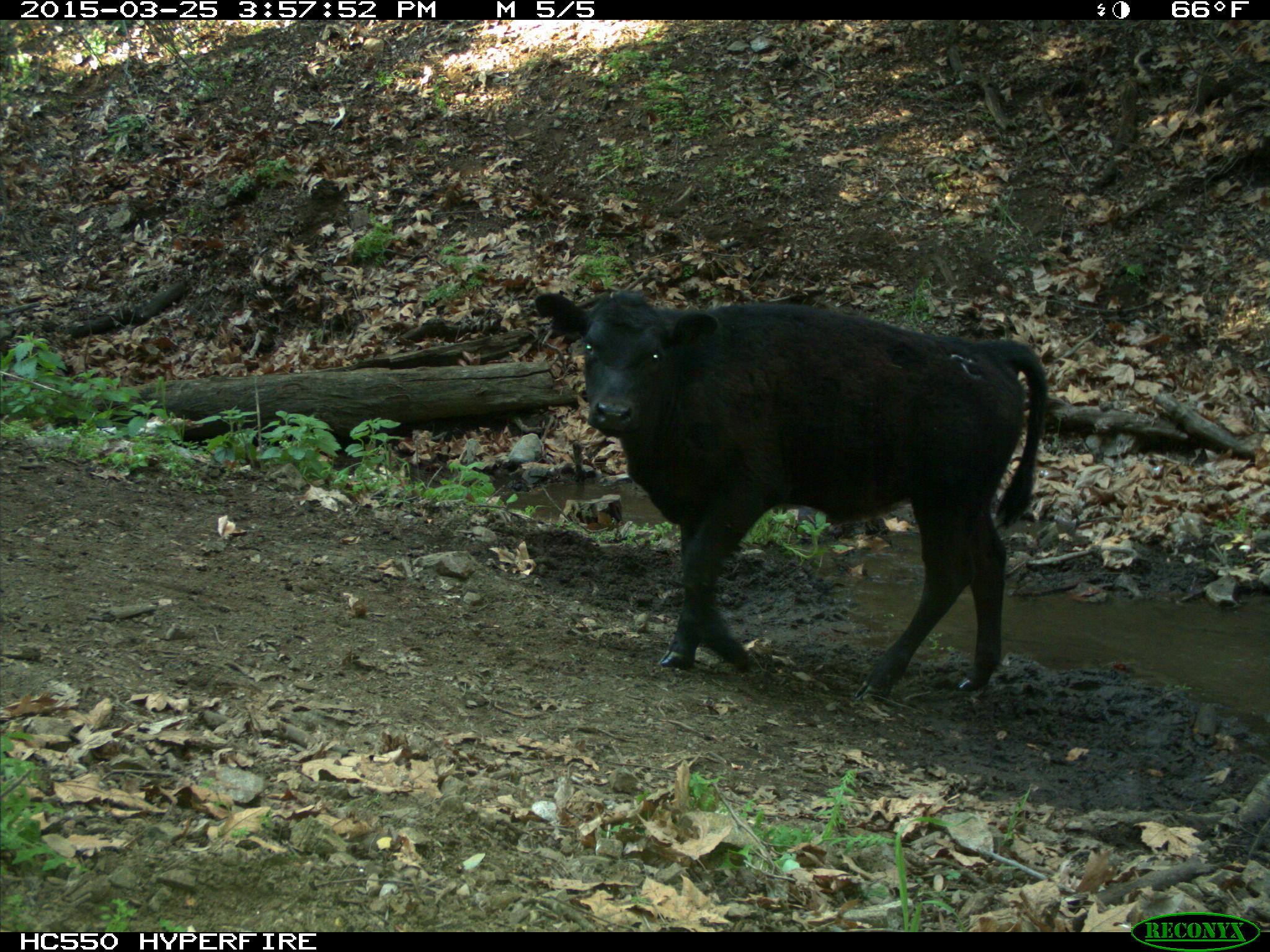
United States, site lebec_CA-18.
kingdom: Animalia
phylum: Chordata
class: Mammalia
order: Artiodactyla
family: Bovidae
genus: Bos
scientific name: Bos taurus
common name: domestic cow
Bos taurus (domestic cow).